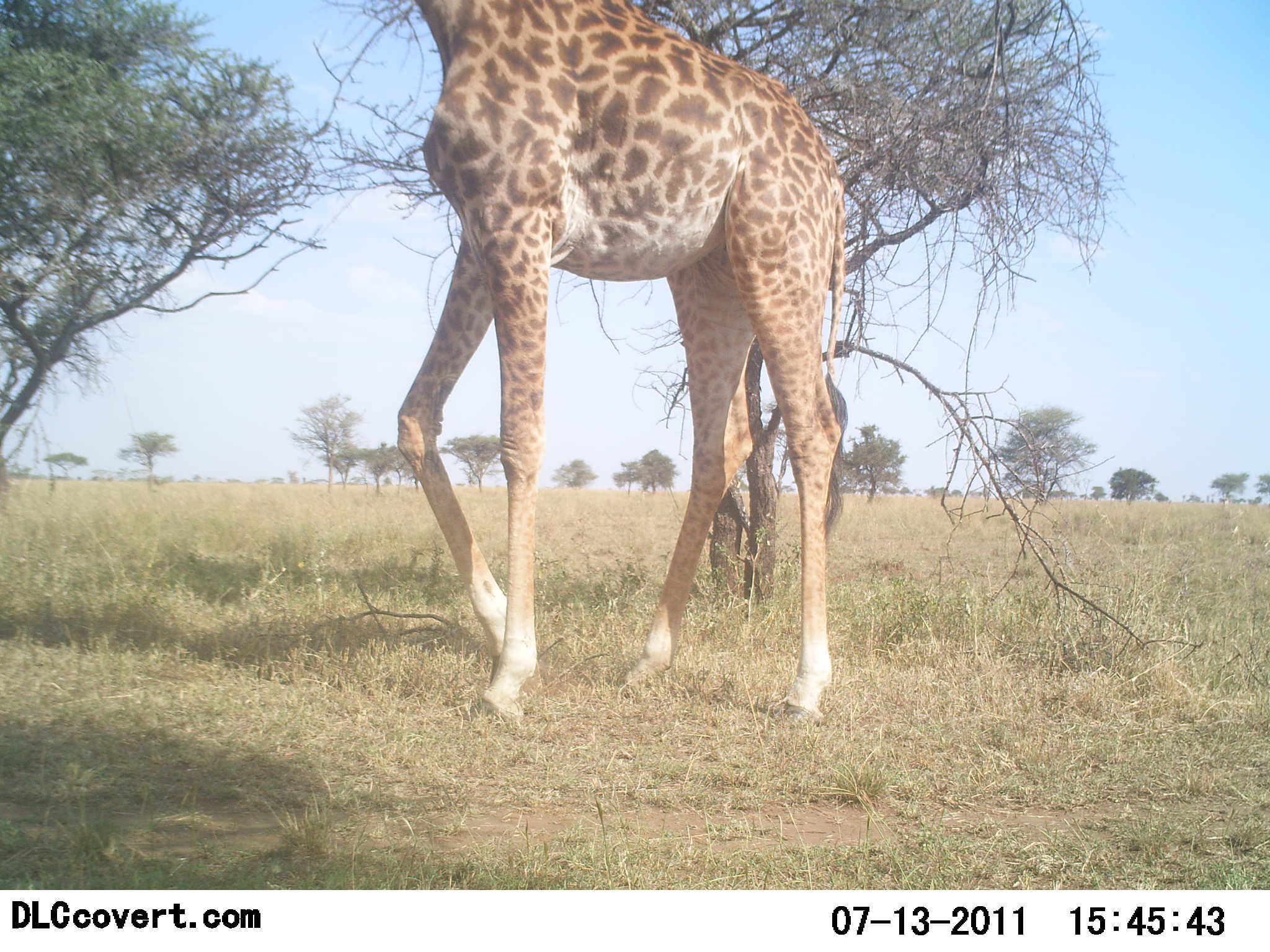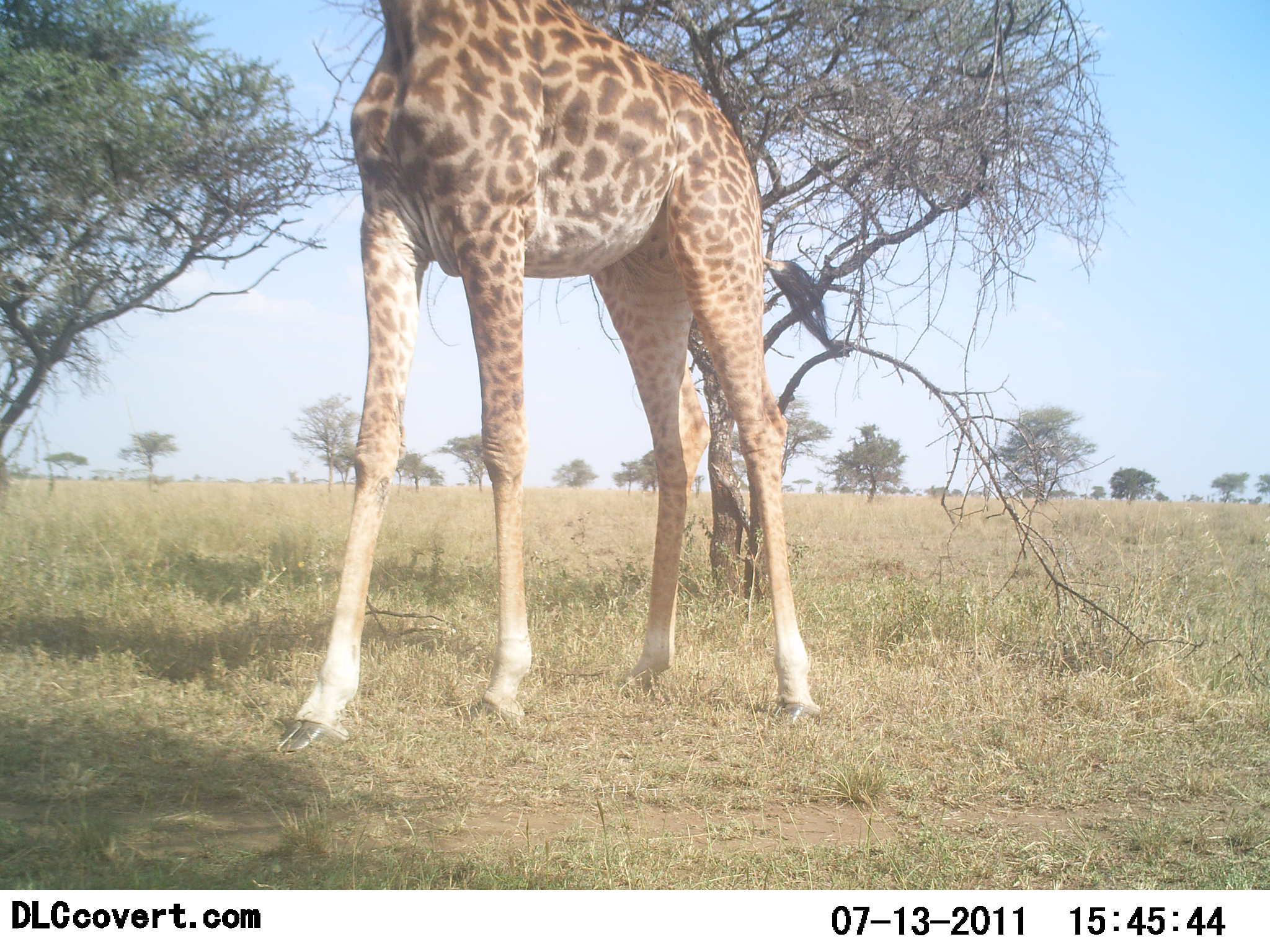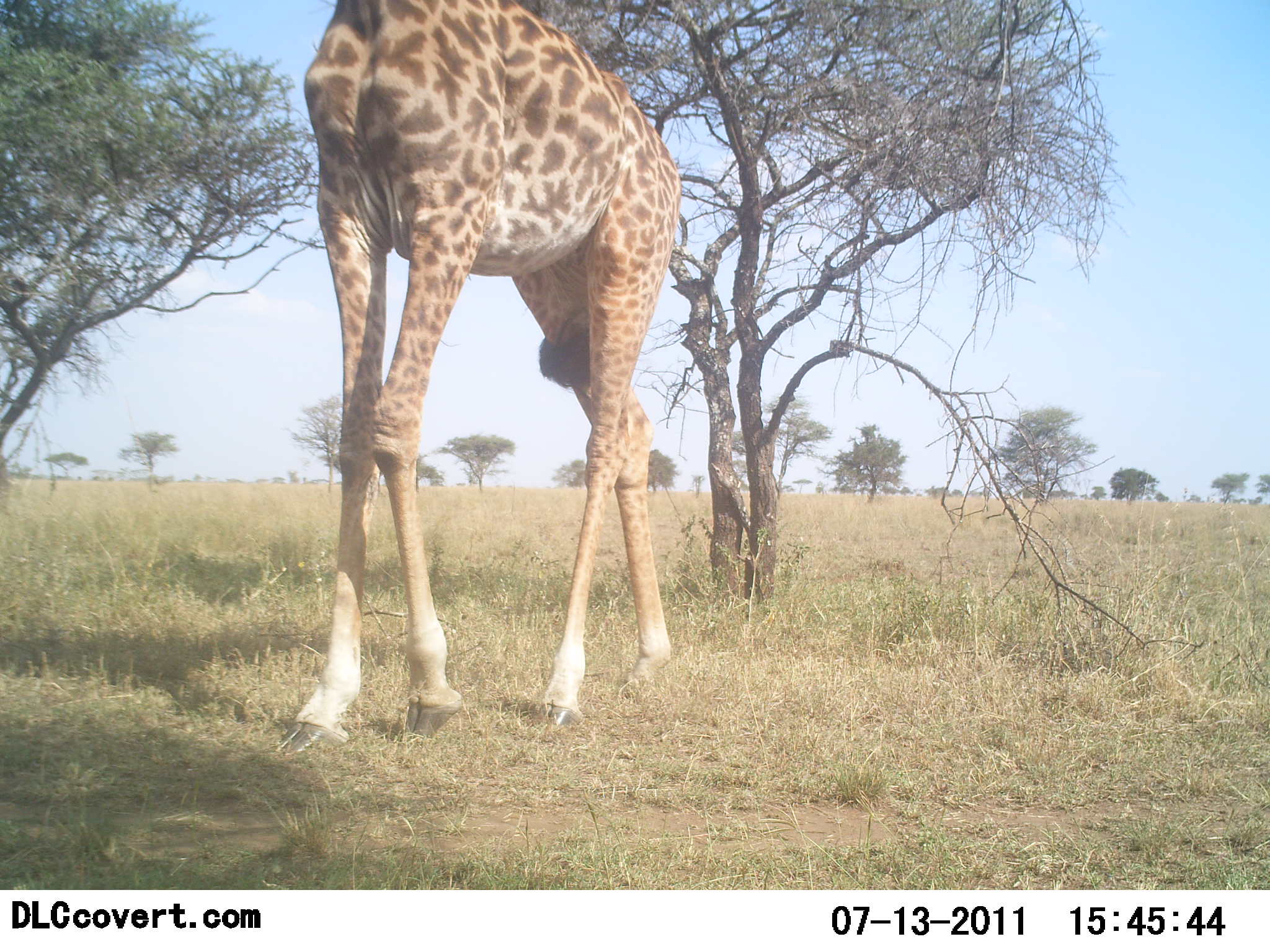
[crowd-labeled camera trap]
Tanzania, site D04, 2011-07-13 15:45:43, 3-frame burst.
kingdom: Animalia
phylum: Chordata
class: Mammalia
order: Artiodactyla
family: Giraffidae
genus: Giraffa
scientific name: Giraffa camelopardalis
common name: giraffe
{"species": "giraffe (Giraffa camelopardalis)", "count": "1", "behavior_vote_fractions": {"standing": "50%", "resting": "0%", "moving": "42%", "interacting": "0%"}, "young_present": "0%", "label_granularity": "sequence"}